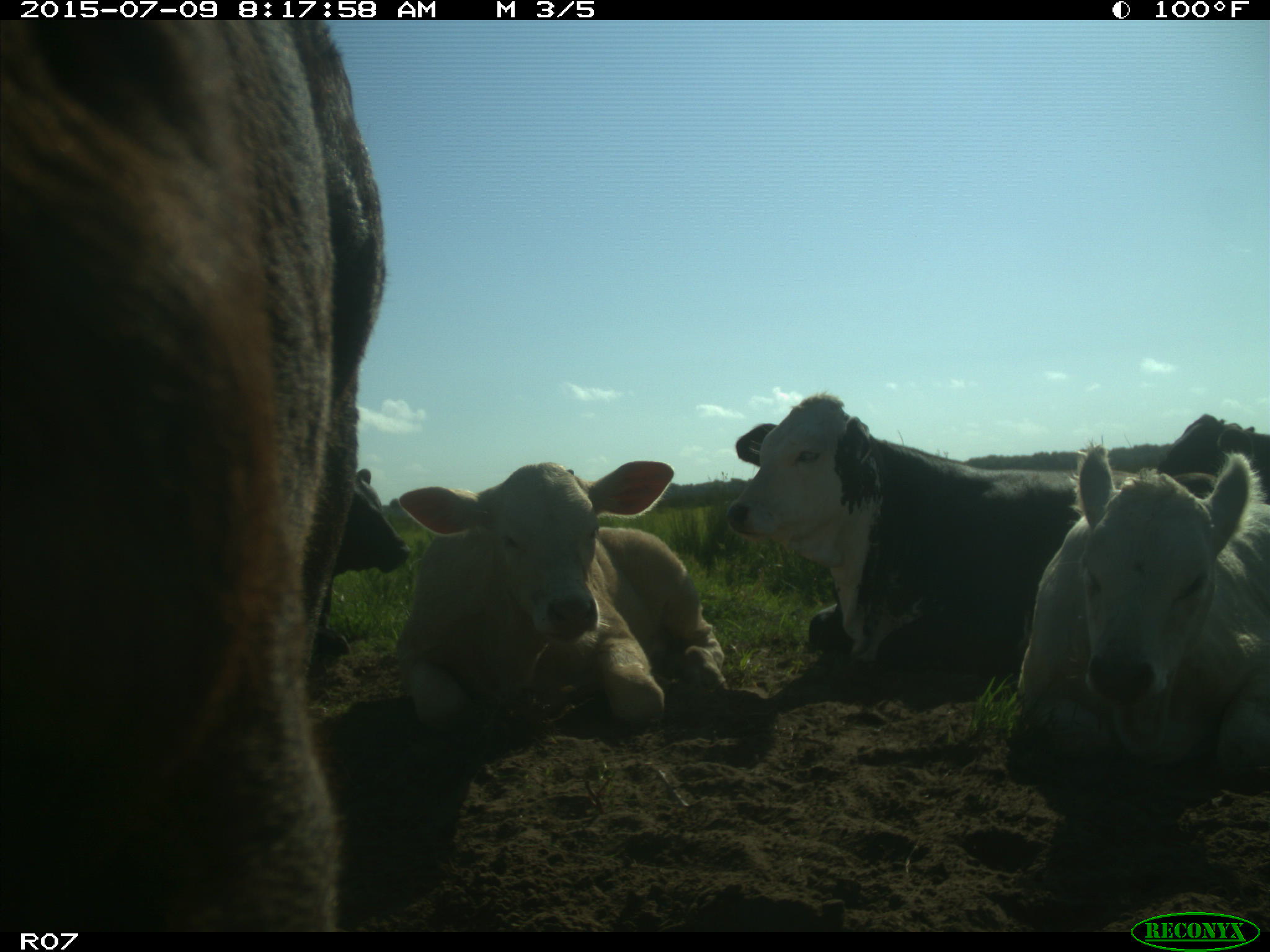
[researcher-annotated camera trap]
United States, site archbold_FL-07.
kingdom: Animalia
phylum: Chordata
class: Mammalia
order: Artiodactyla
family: Bovidae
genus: Bos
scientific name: Bos taurus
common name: domestic cow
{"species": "Bos taurus (domestic cow)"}